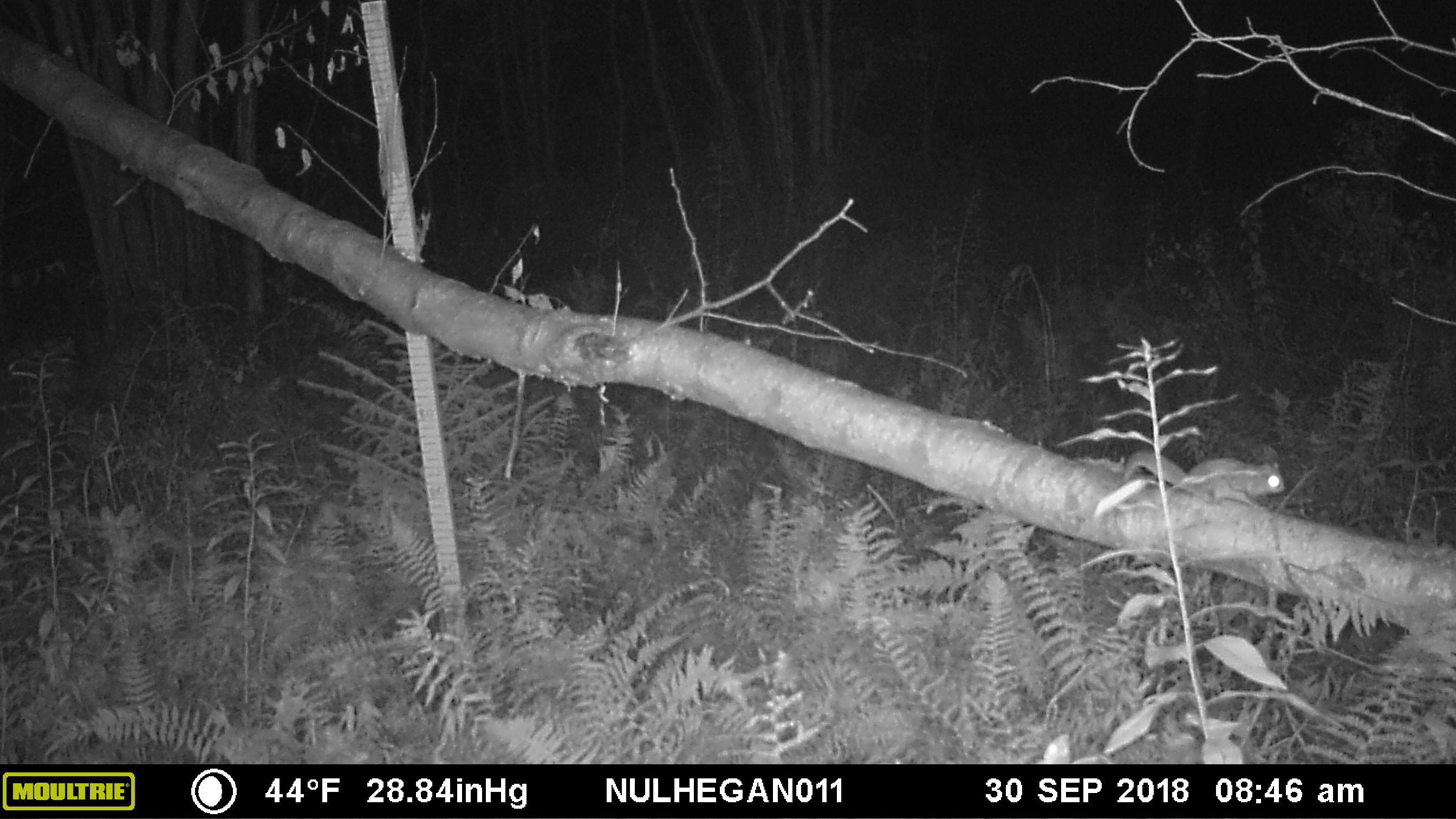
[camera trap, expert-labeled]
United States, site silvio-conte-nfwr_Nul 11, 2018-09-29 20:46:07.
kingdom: Animalia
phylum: Chordata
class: Mammalia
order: Rodentia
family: Sciuridae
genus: Glaucomys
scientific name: Glaucomys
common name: flying squirrel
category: flying squirrel sp.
Flying squirrel sp. (flying squirrel) (Glaucomys).